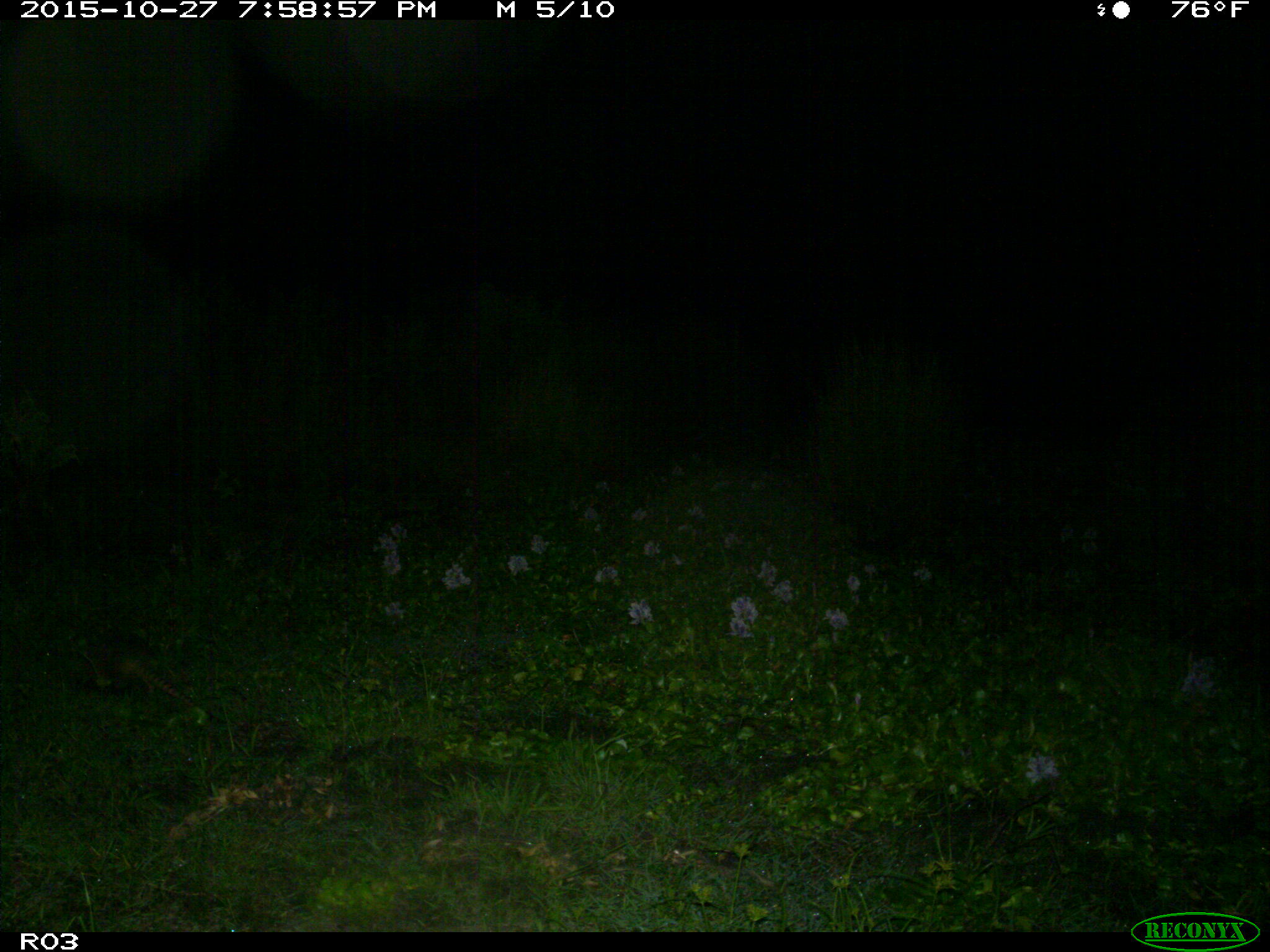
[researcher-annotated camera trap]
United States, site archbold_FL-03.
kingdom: Animalia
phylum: Chordata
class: Mammalia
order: Cingulata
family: Dasypodidae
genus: Dasypus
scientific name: Dasypus novemcinctus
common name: nine-banded armadillo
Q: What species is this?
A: Dasypus novemcinctus (nine-banded armadillo).